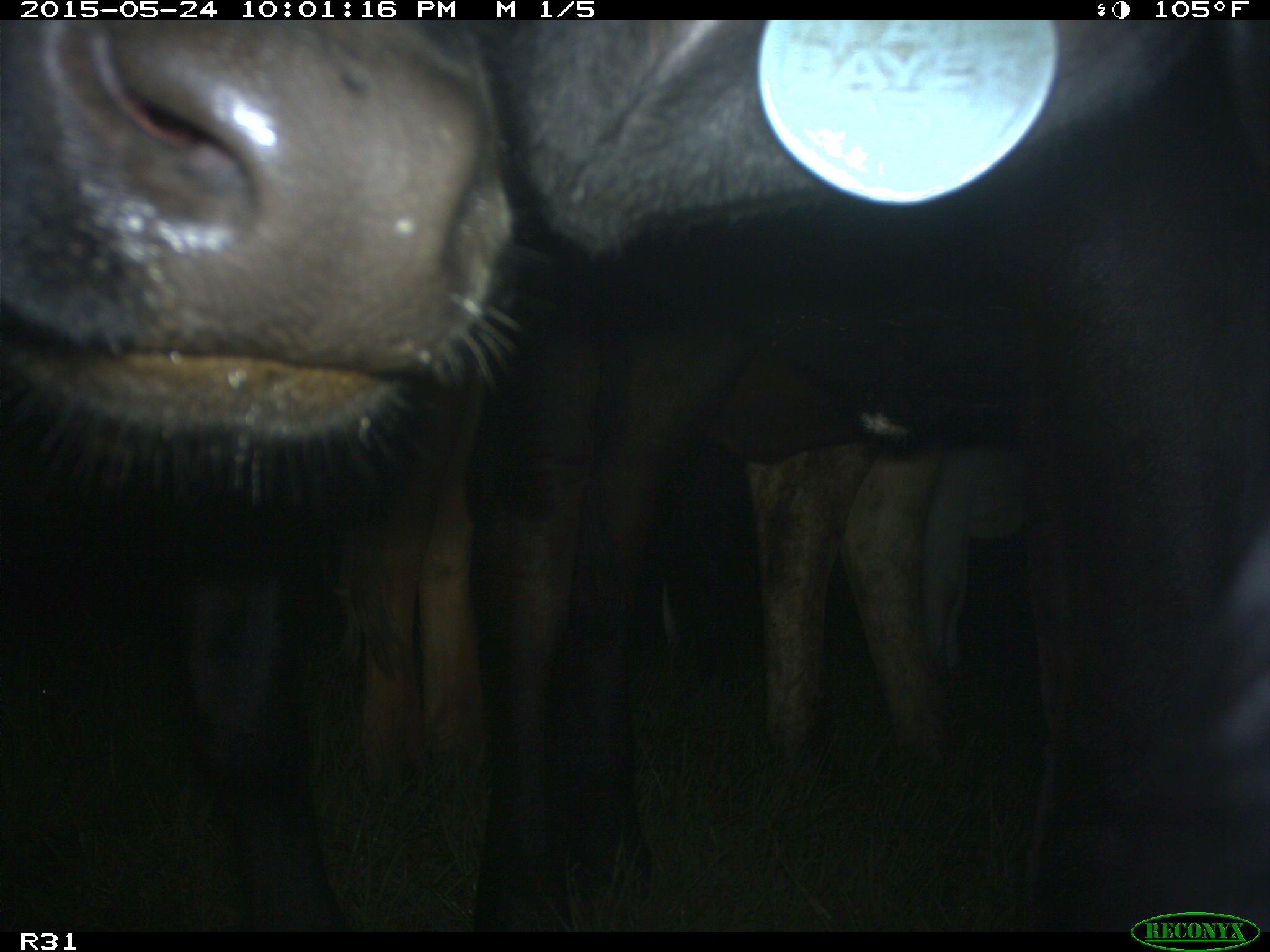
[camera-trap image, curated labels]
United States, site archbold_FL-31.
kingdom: Animalia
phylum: Chordata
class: Mammalia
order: Artiodactyla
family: Bovidae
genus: Bos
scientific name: Bos taurus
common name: domestic cow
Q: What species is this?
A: Bos taurus (domestic cow).